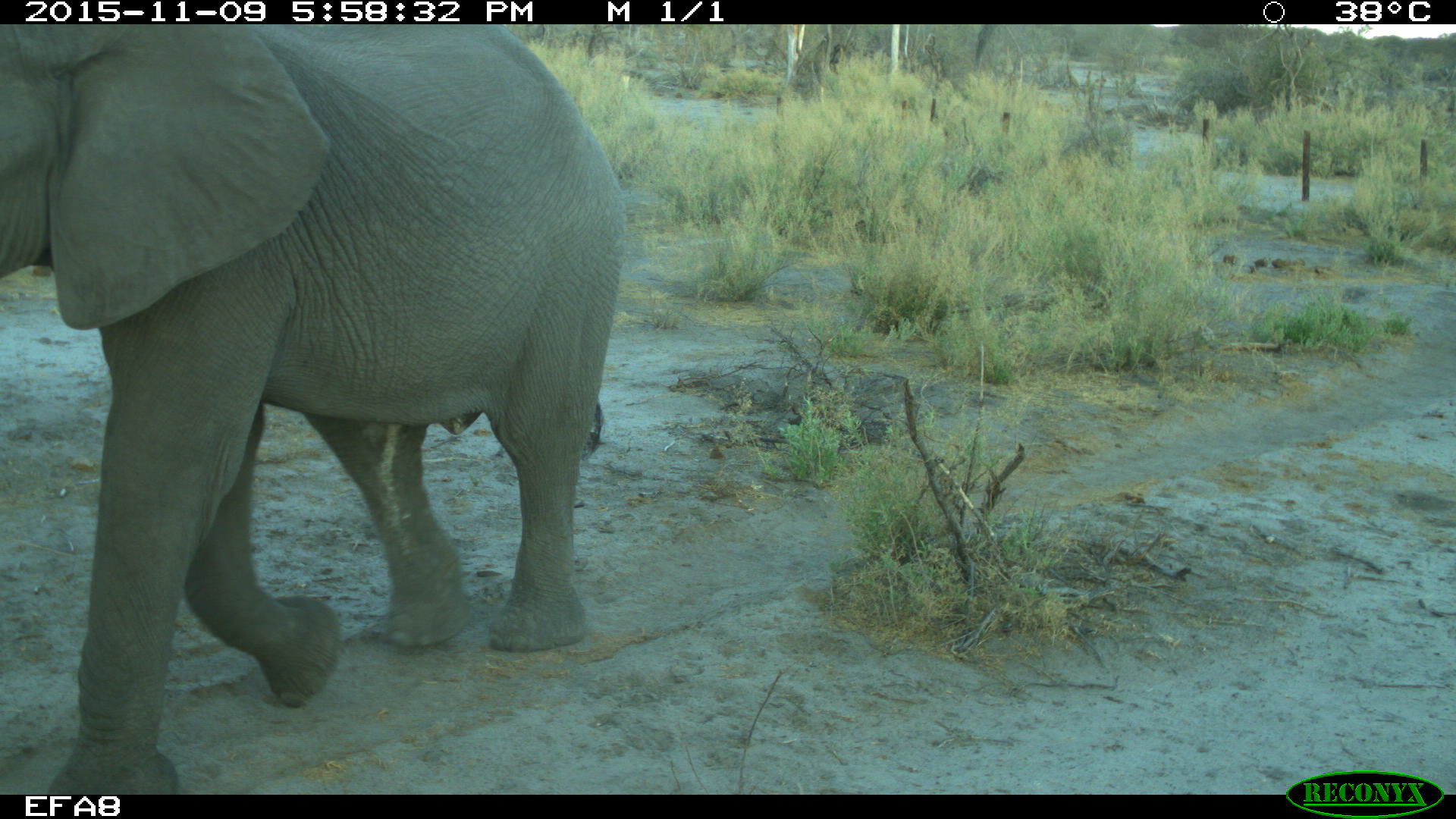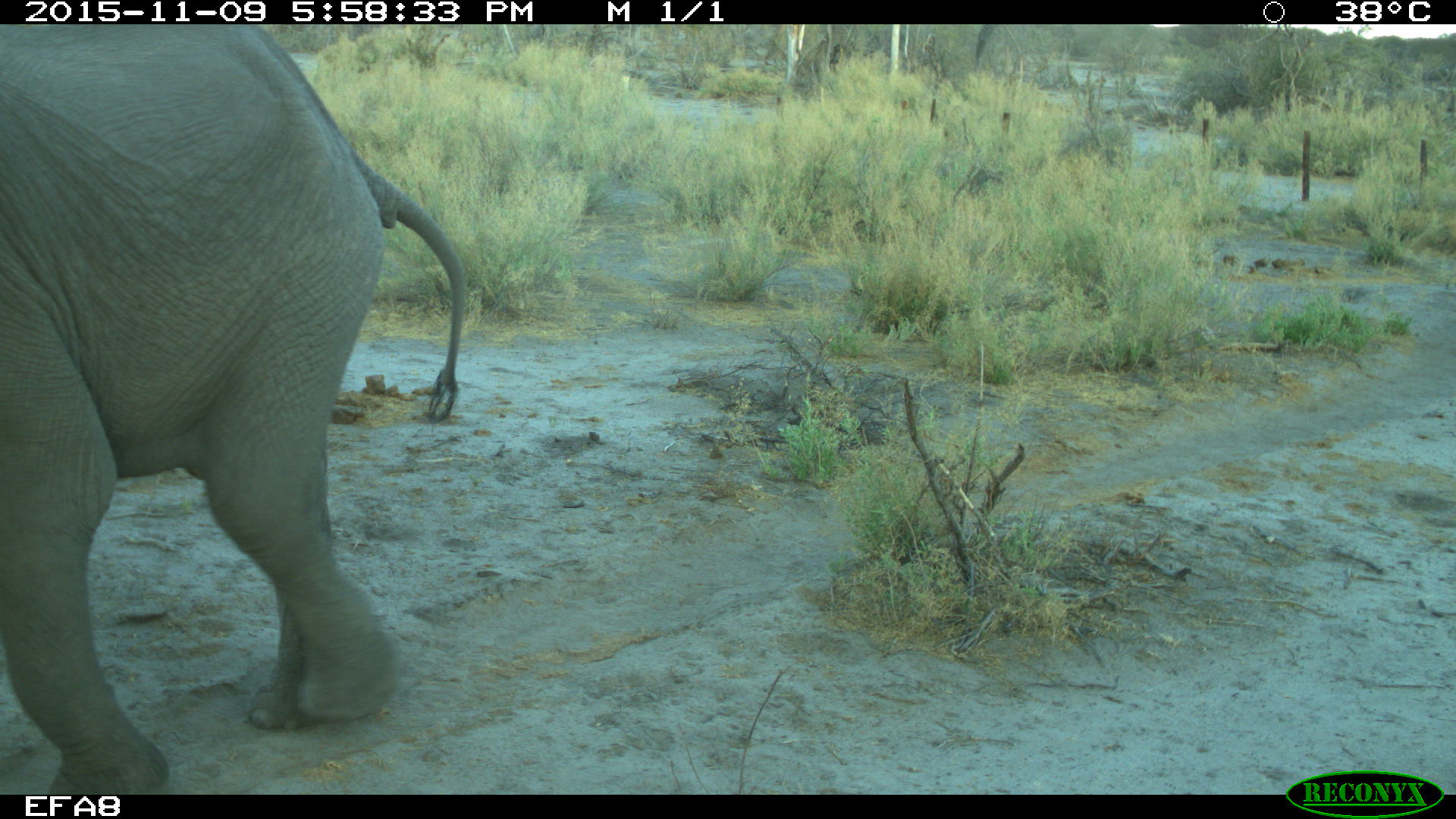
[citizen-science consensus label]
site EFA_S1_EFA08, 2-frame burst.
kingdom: Animalia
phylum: Chordata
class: Mammalia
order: Proboscidea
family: Elephantidae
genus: Loxodonta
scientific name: Loxodonta africana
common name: african bush elephant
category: elephant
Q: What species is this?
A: Elephant (african bush elephant) (Loxodonta africana).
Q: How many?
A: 1.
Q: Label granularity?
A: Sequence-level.